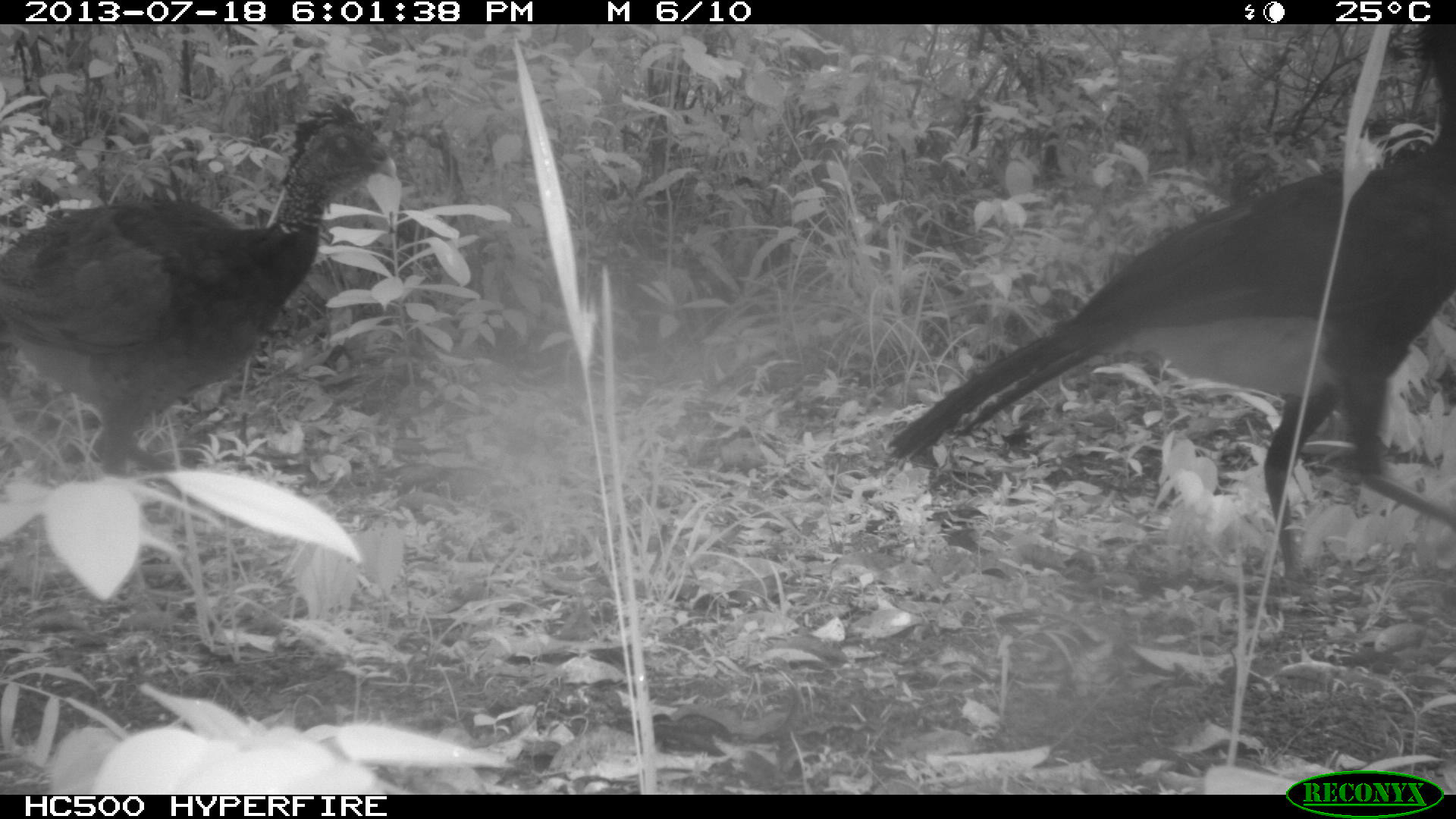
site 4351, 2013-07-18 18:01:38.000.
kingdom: Animalia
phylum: Chordata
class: Aves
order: Galliformes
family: Cracidae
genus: Crax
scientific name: Crax rubra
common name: great curassow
Crax rubra (great curassow), count 5.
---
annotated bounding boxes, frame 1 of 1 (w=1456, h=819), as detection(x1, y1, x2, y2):
crax rubra: detection(881, 24, 1455, 585); detection(0, 90, 397, 624)